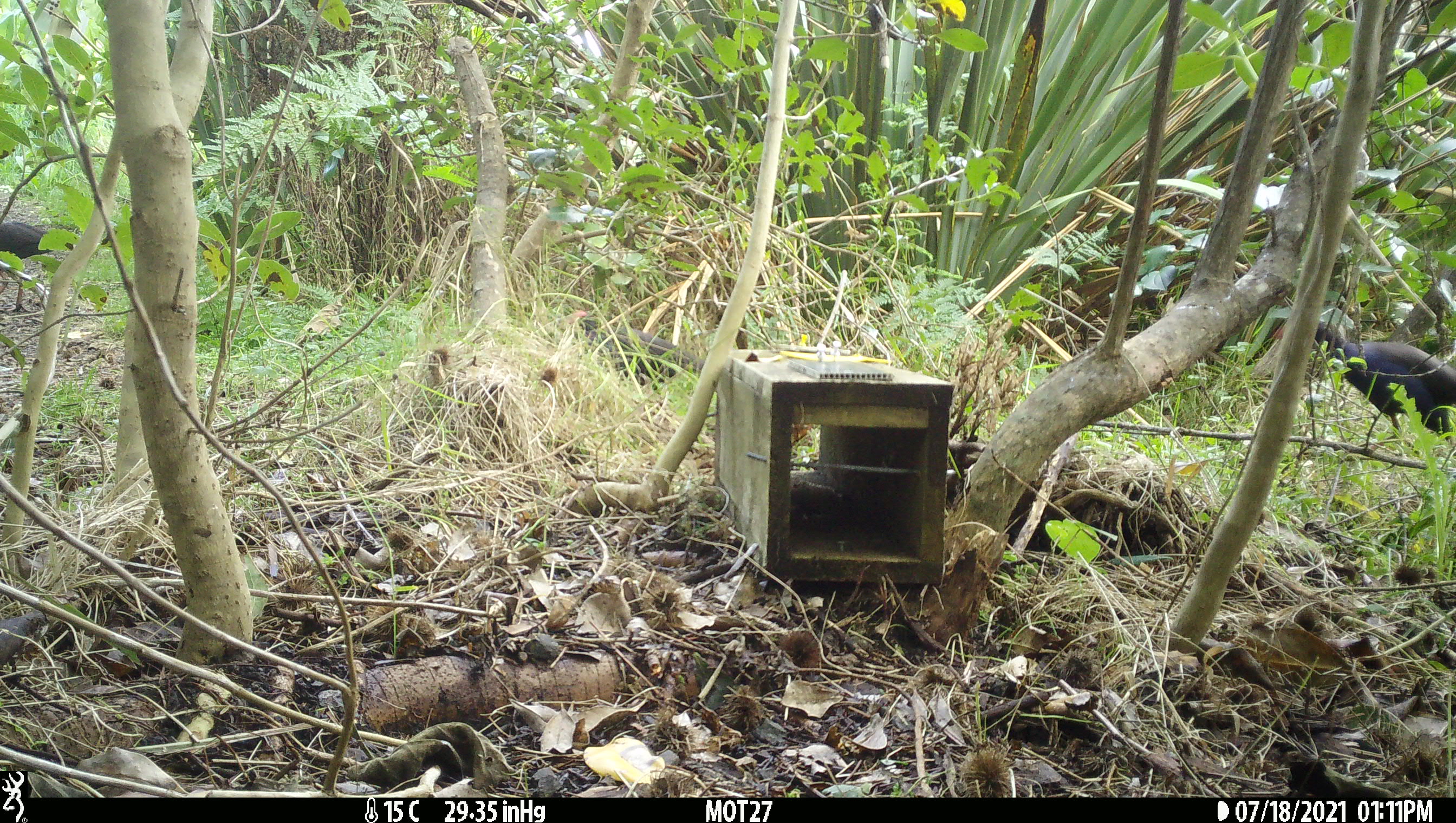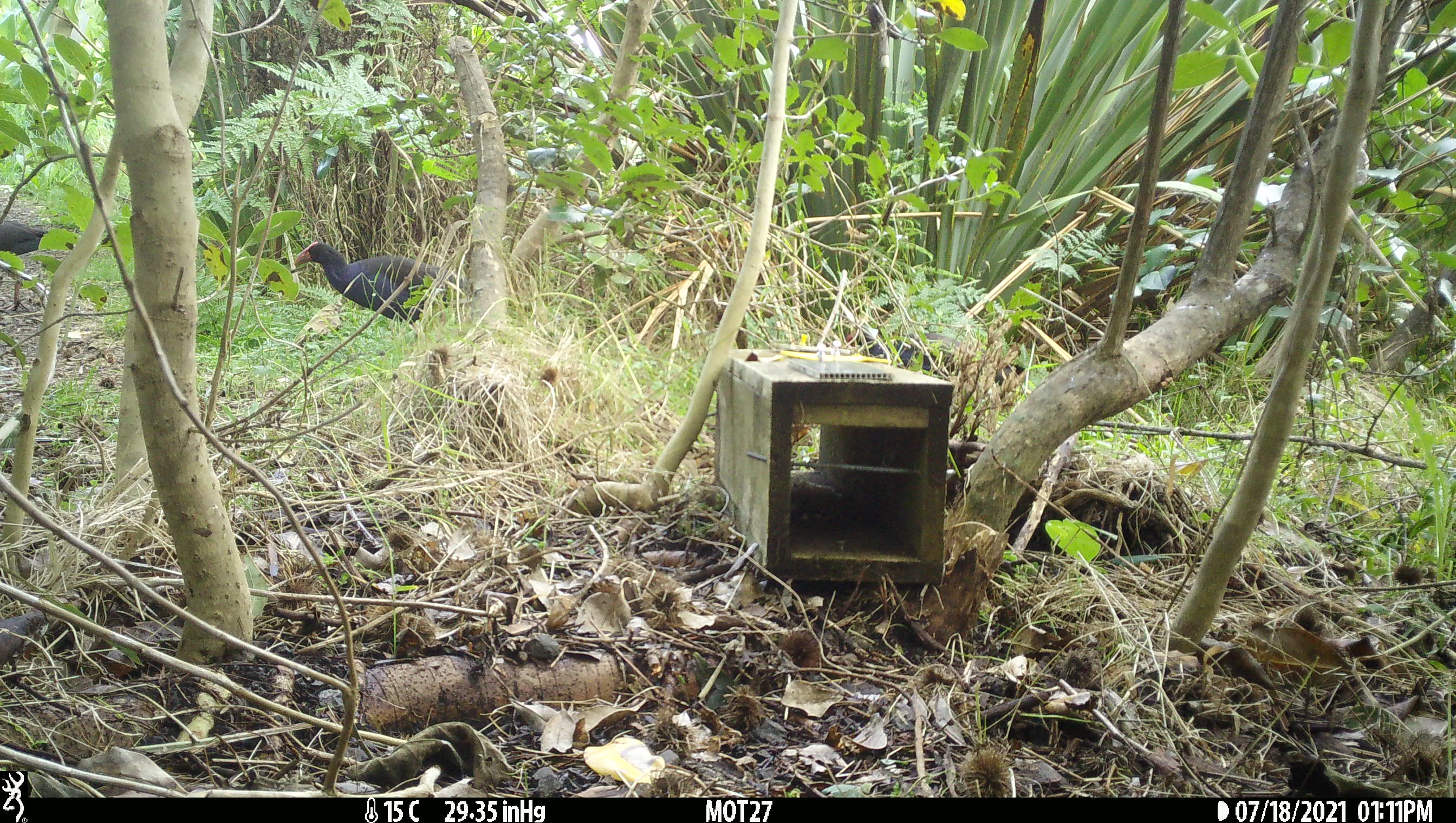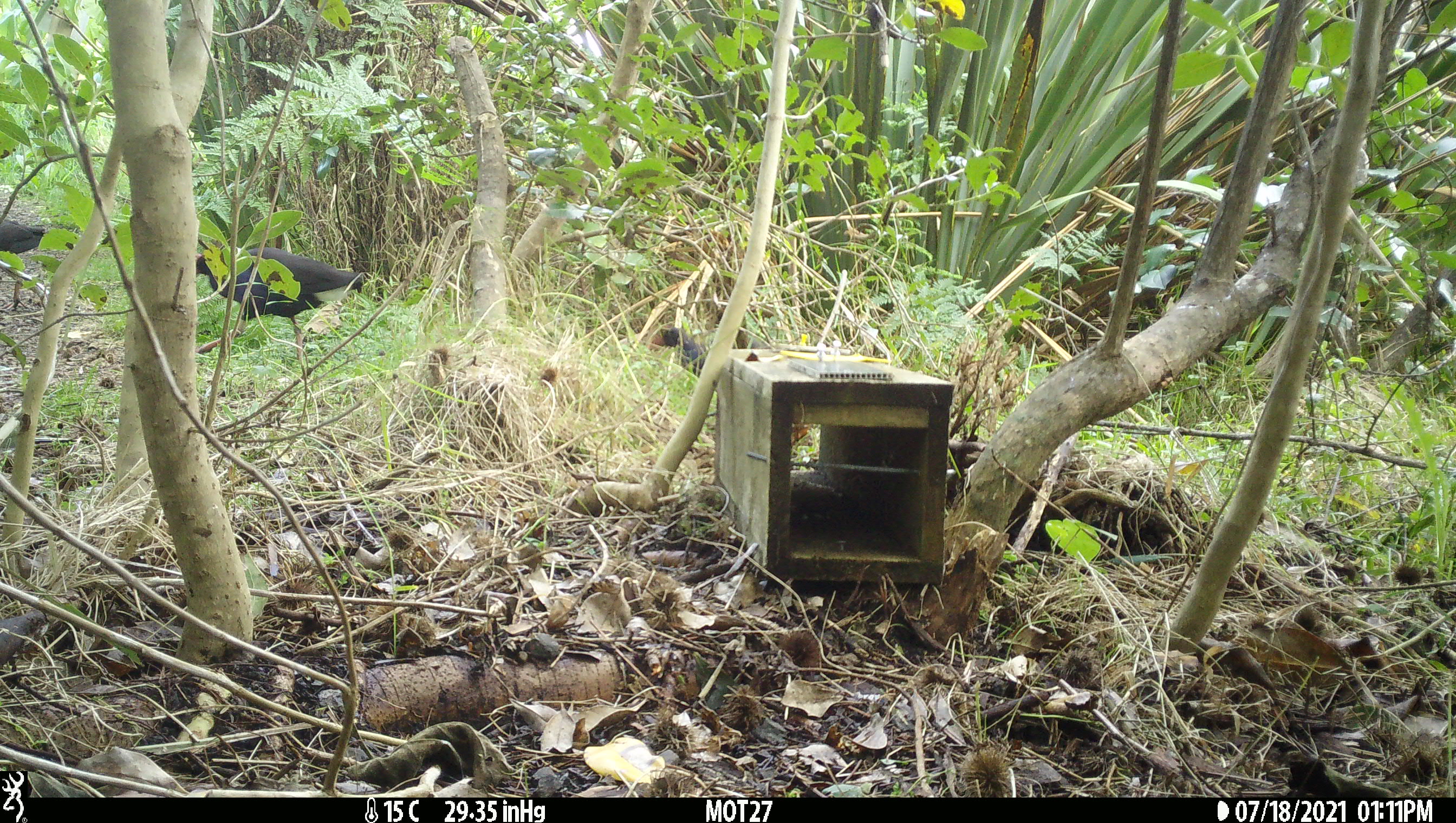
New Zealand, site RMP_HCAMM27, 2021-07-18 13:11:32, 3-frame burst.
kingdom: Animalia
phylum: Chordata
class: Aves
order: Gruiformes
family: Rallidae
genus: Porphyrio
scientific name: Porphyrio melanotus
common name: australasian swamphen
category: pukeko